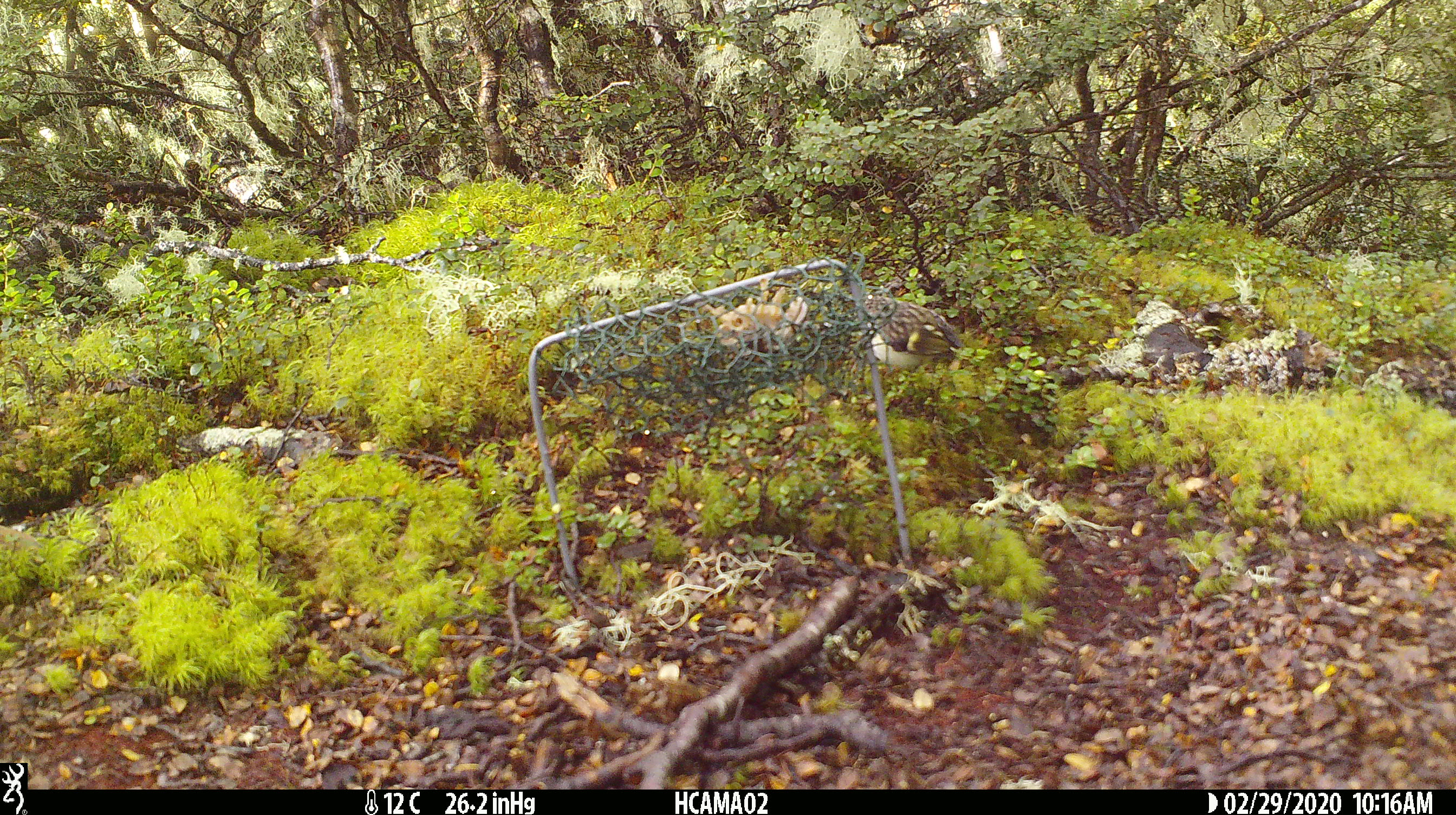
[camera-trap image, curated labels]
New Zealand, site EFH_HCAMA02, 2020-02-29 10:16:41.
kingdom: Animalia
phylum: Chordata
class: Aves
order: Passeriformes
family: Acanthisittidae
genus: Acanthisitta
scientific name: Acanthisitta chloris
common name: rifleman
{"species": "rifleman (Acanthisitta chloris)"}